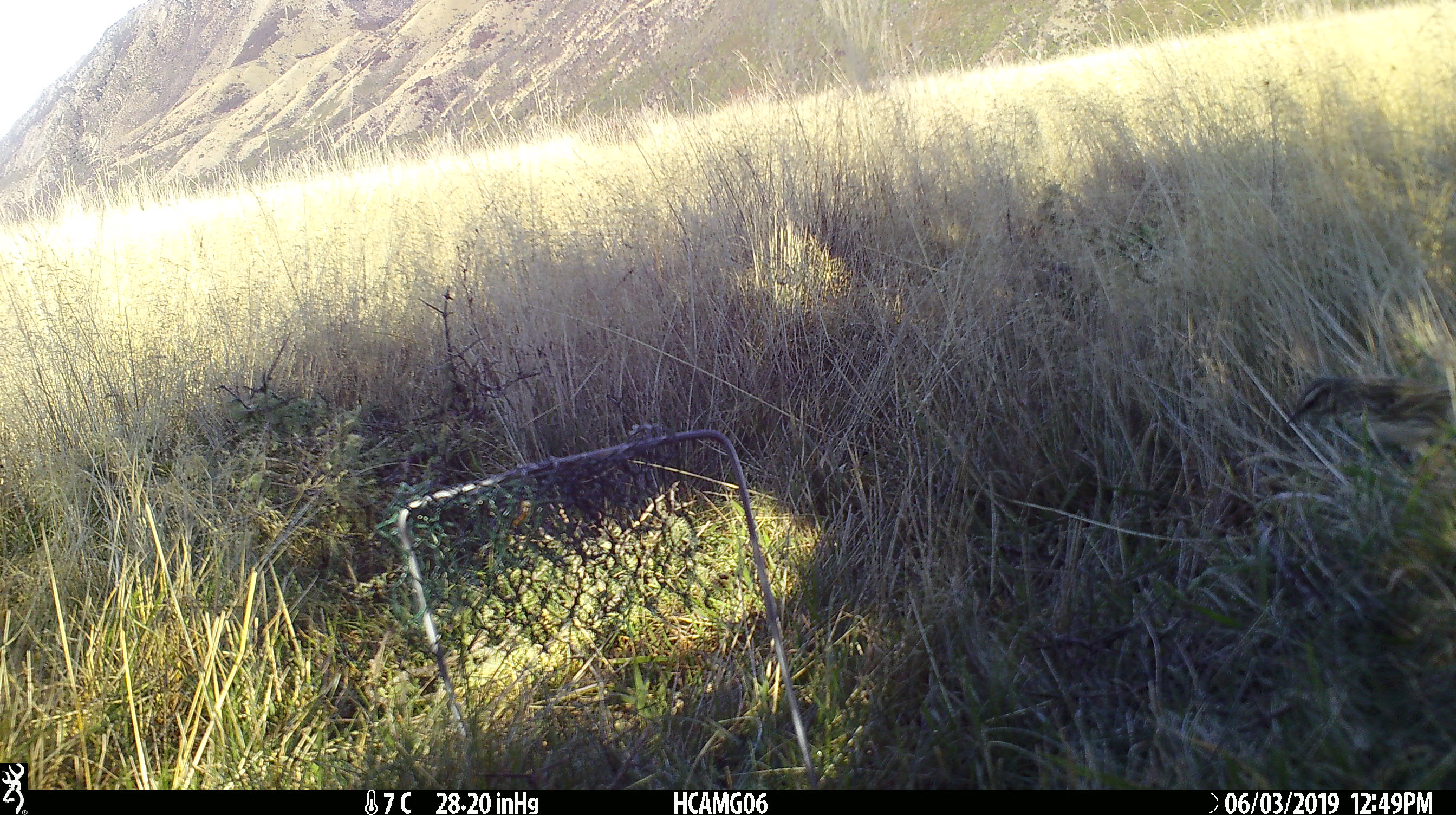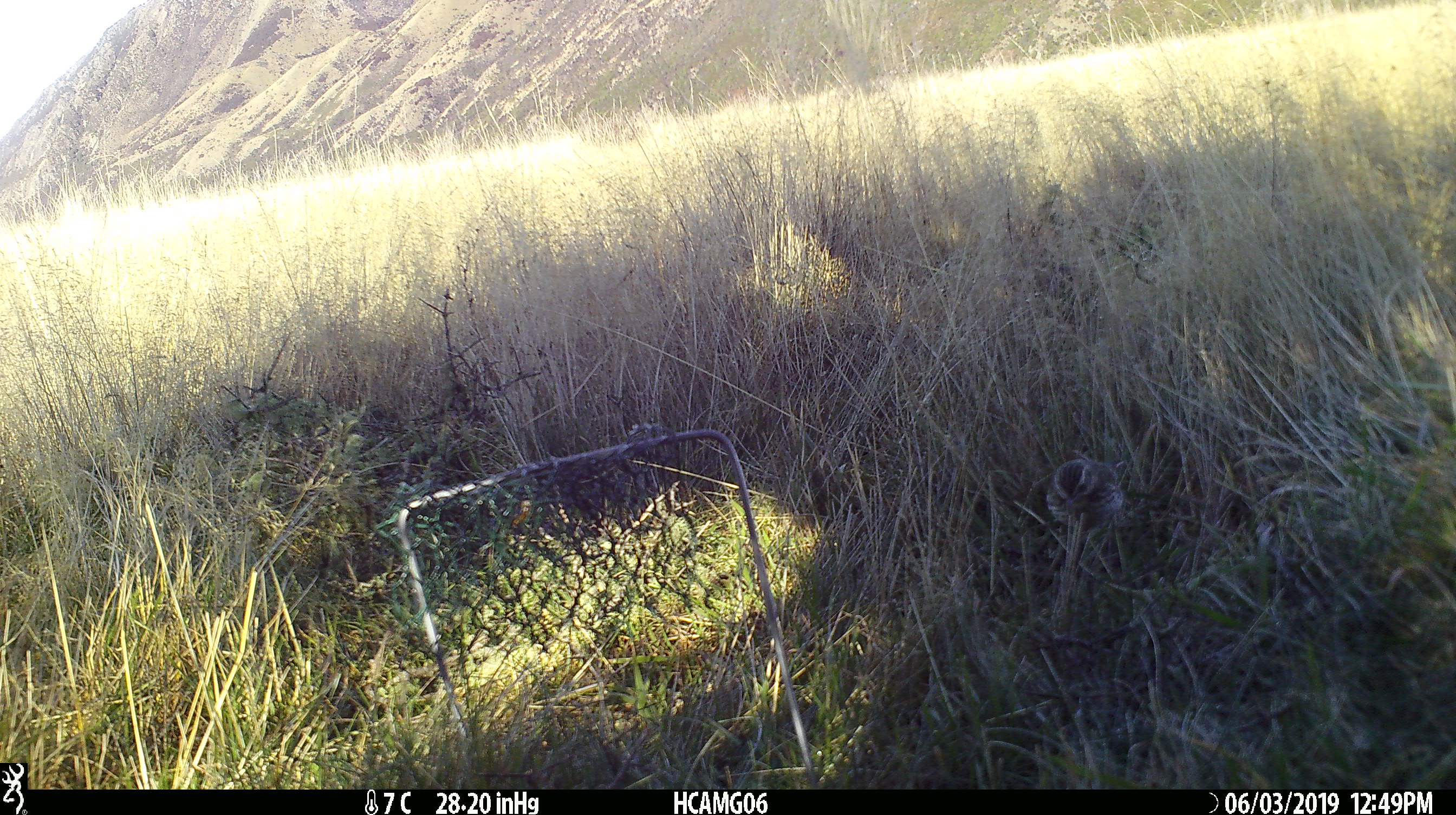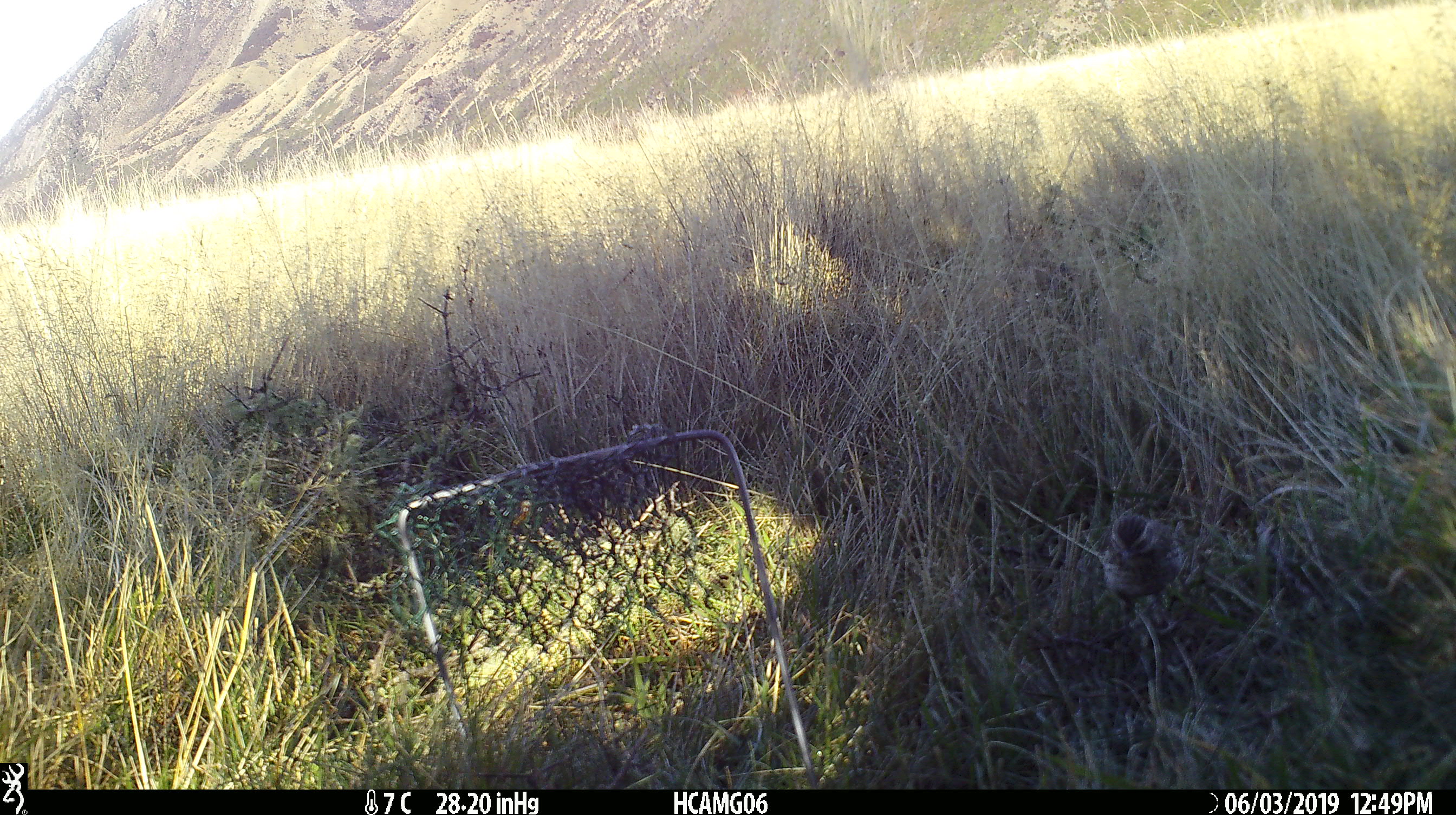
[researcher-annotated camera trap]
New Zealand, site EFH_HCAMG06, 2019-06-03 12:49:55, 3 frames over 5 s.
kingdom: Animalia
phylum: Chordata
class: Aves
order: Passeriformes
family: Motacillidae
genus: Anthus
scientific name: Anthus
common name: pipit